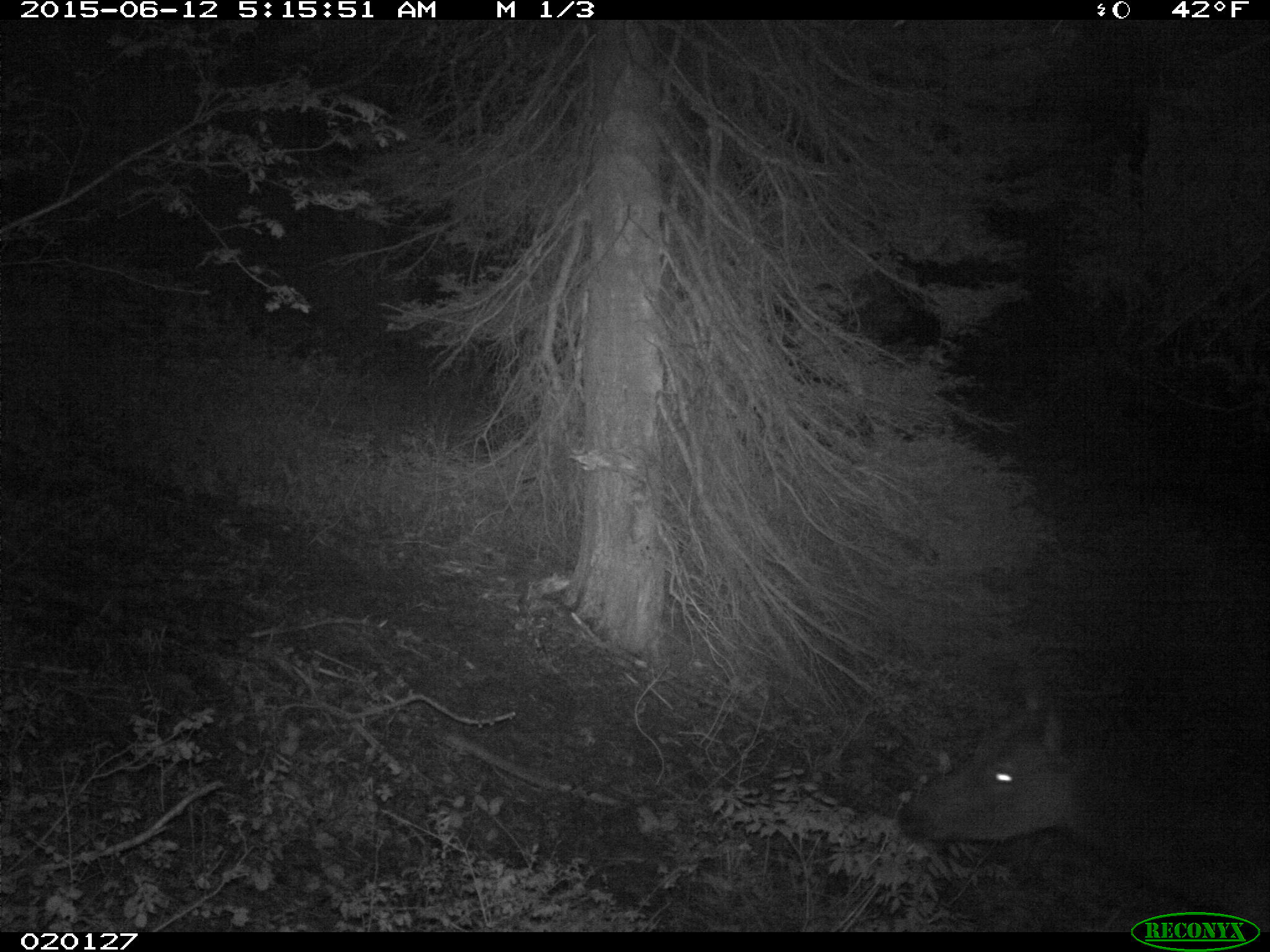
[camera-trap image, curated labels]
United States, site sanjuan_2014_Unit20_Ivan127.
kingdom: Animalia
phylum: Chordata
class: Mammalia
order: Artiodactyla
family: Cervidae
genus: Cervus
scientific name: Cervus elaphus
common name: red deer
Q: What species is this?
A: Cervus elaphus (red deer).